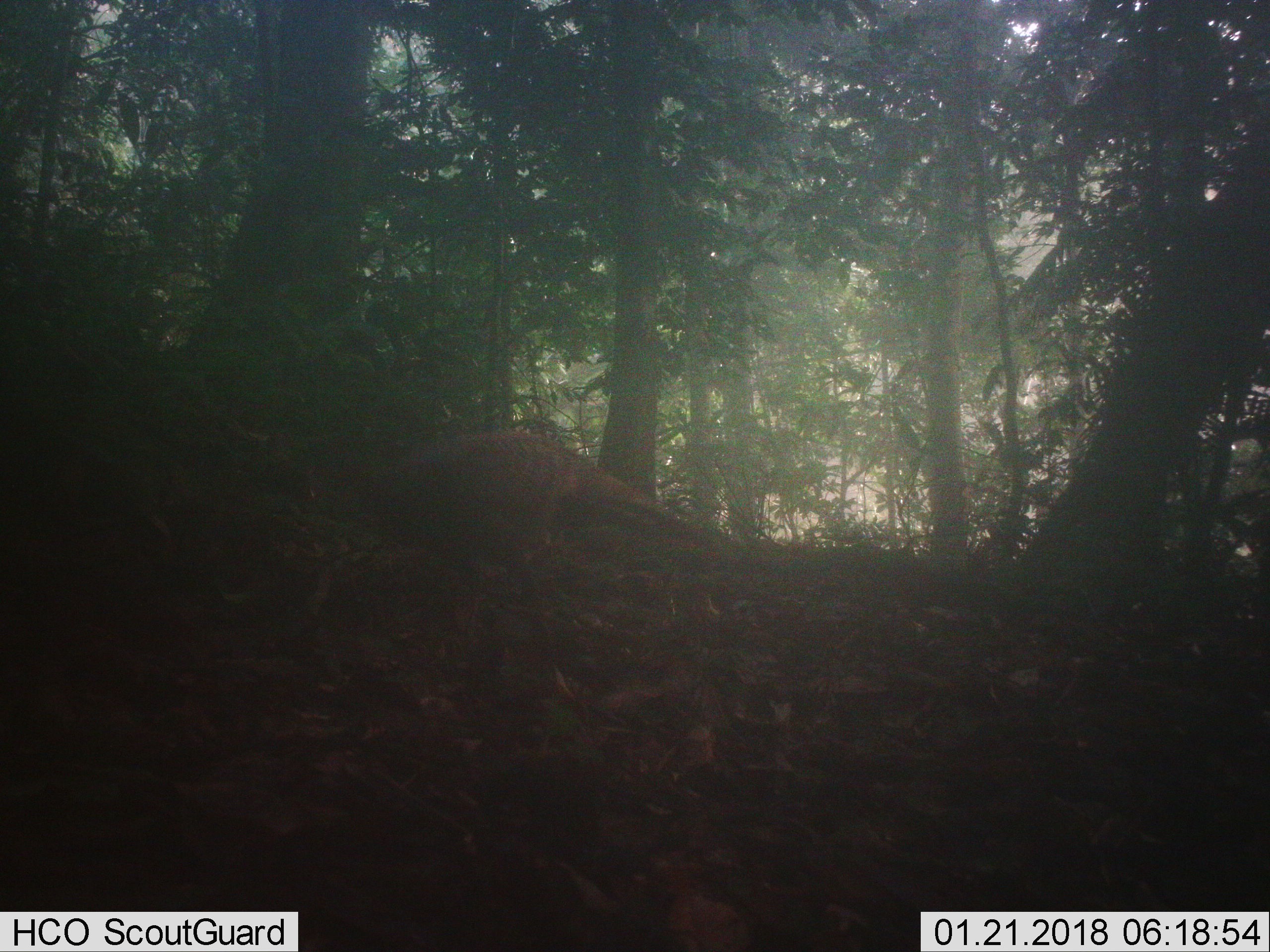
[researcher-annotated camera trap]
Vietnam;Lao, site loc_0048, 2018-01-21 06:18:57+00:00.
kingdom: Animalia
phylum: Chordata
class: Aves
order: Galliformes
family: Phasianidae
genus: Polyplectron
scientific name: Polyplectron bicalcaratum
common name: gray peacock-pheasant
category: grey peacock pheasant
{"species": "grey peacock pheasant (gray peacock-pheasant) (Polyplectron bicalcaratum)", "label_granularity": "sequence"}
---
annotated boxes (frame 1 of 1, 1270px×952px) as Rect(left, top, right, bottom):
grey peacock pheasant: Rect(299, 428, 738, 700)